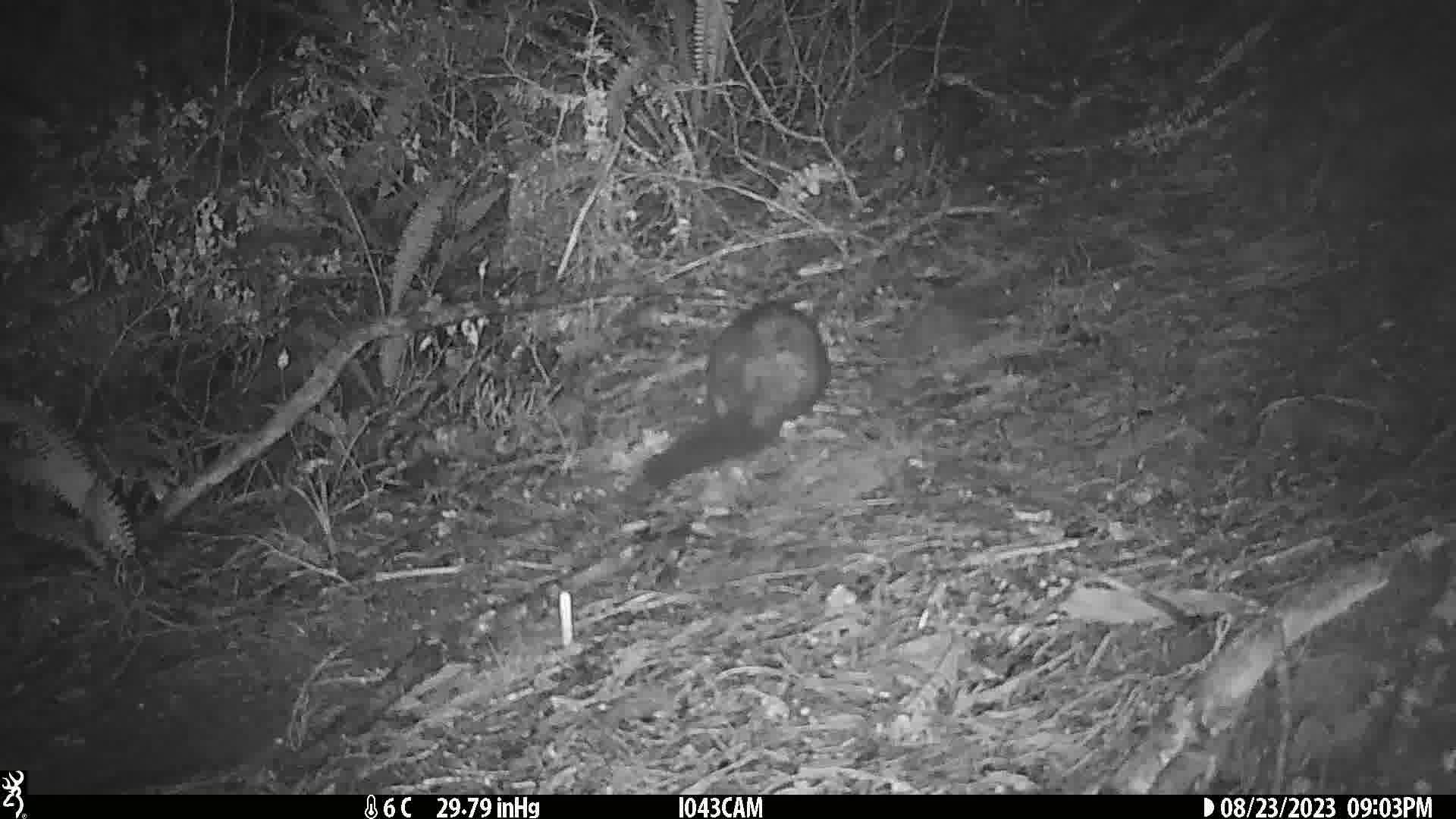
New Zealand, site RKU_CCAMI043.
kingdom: Animalia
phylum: Chordata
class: Mammalia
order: Diprotodontia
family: Phalangeridae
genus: Trichosurus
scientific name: Trichosurus vulpecula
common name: common brushtail possum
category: possum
Possum (common brushtail possum) (Trichosurus vulpecula).